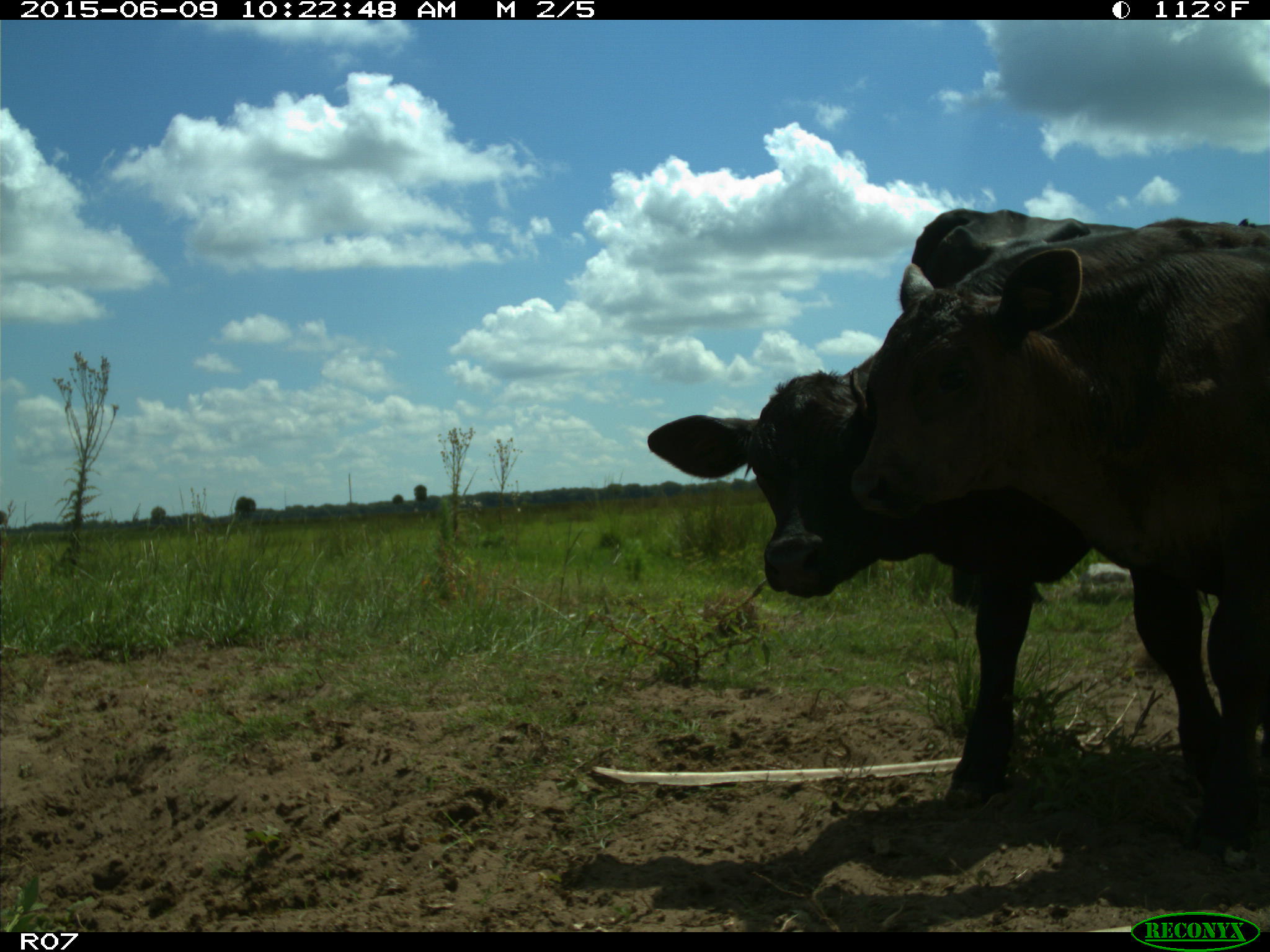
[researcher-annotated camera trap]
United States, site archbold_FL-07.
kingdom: Animalia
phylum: Chordata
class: Mammalia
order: Artiodactyla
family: Bovidae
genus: Bos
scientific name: Bos taurus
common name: domestic cow